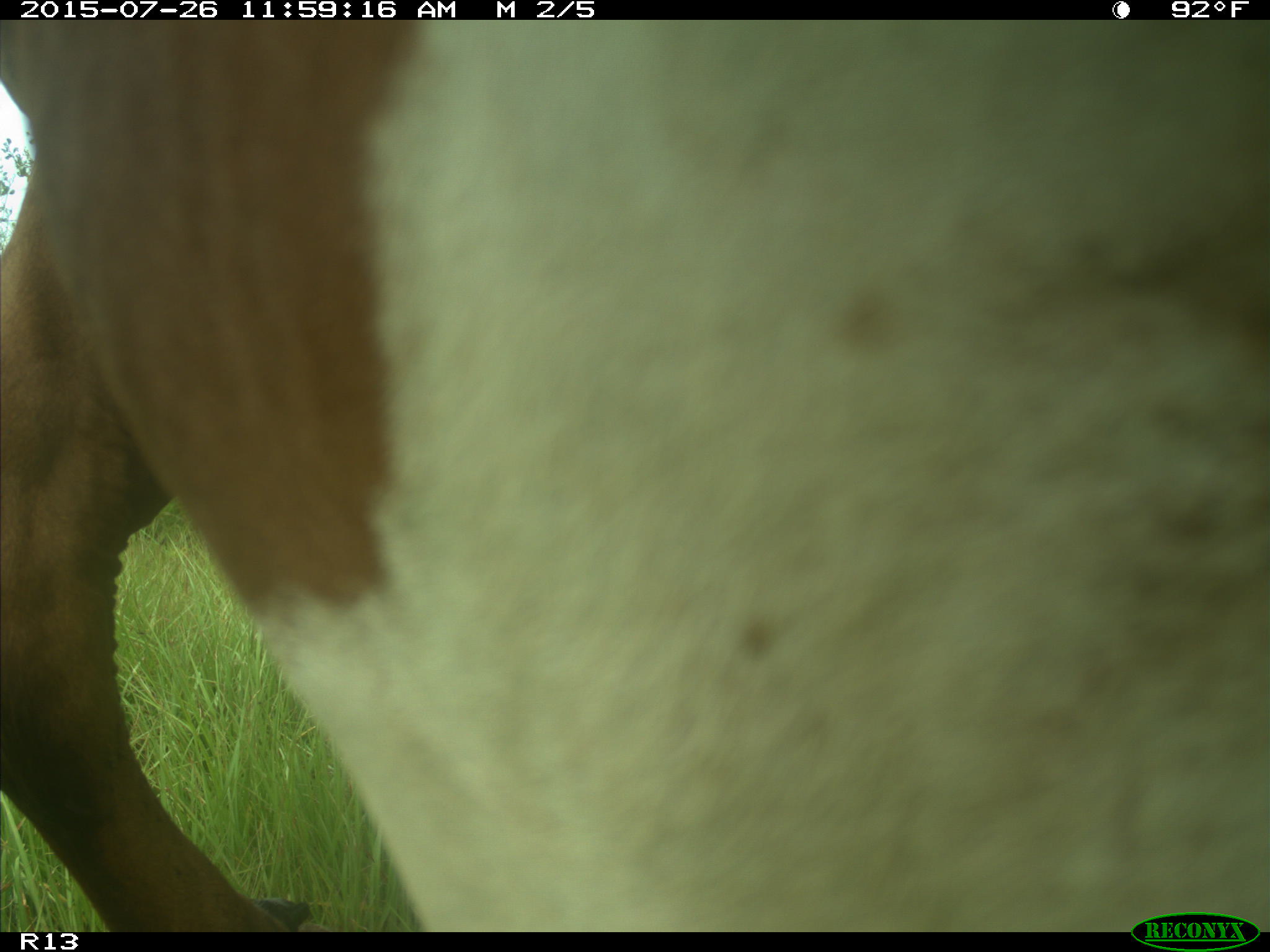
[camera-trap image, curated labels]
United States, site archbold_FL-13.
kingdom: Animalia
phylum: Chordata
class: Mammalia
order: Artiodactyla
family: Bovidae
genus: Bos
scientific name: Bos taurus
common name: domestic cow